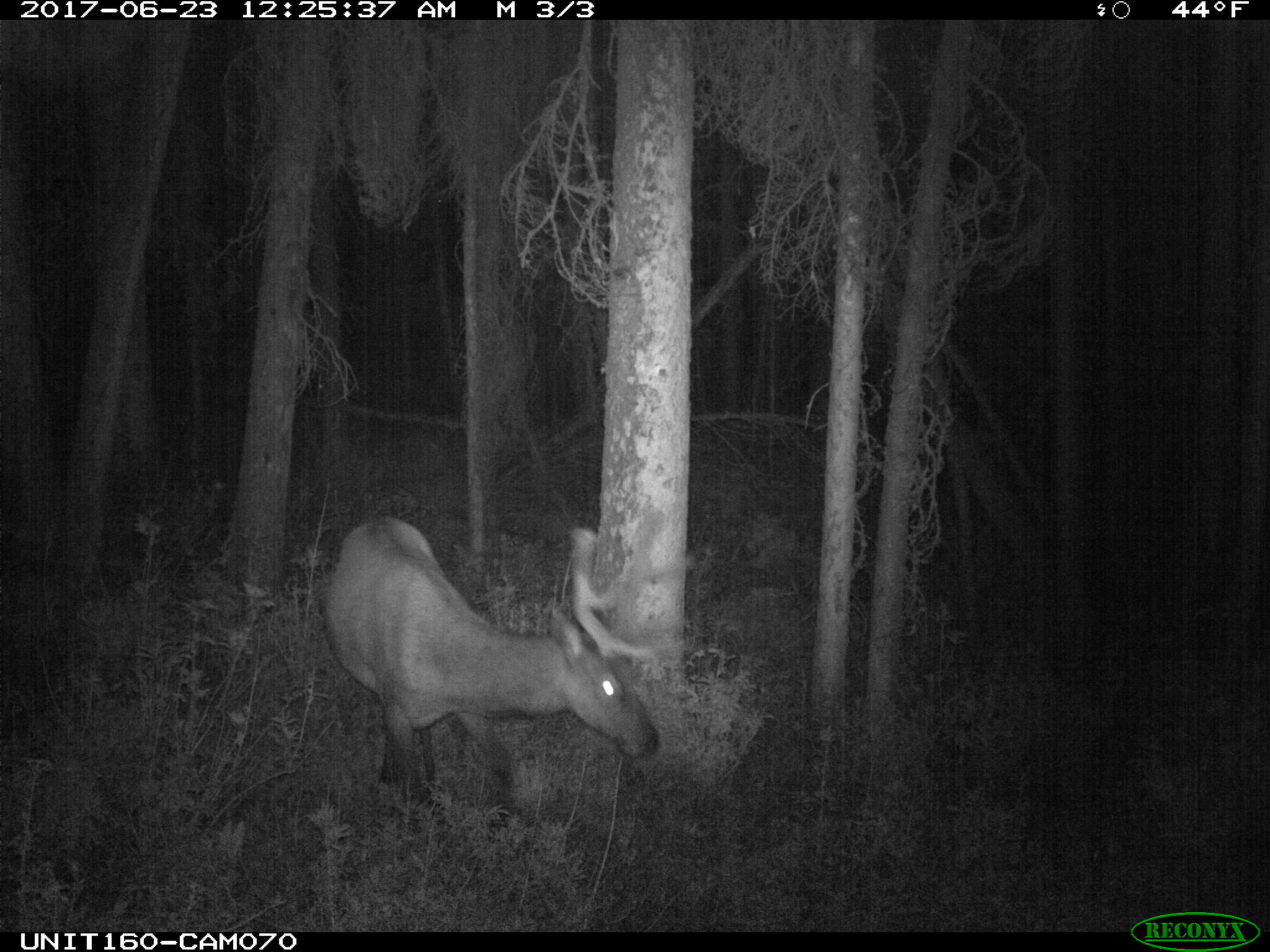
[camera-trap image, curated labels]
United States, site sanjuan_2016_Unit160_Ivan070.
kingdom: Animalia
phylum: Chordata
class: Mammalia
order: Artiodactyla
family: Cervidae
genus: Cervus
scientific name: Cervus elaphus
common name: red deer